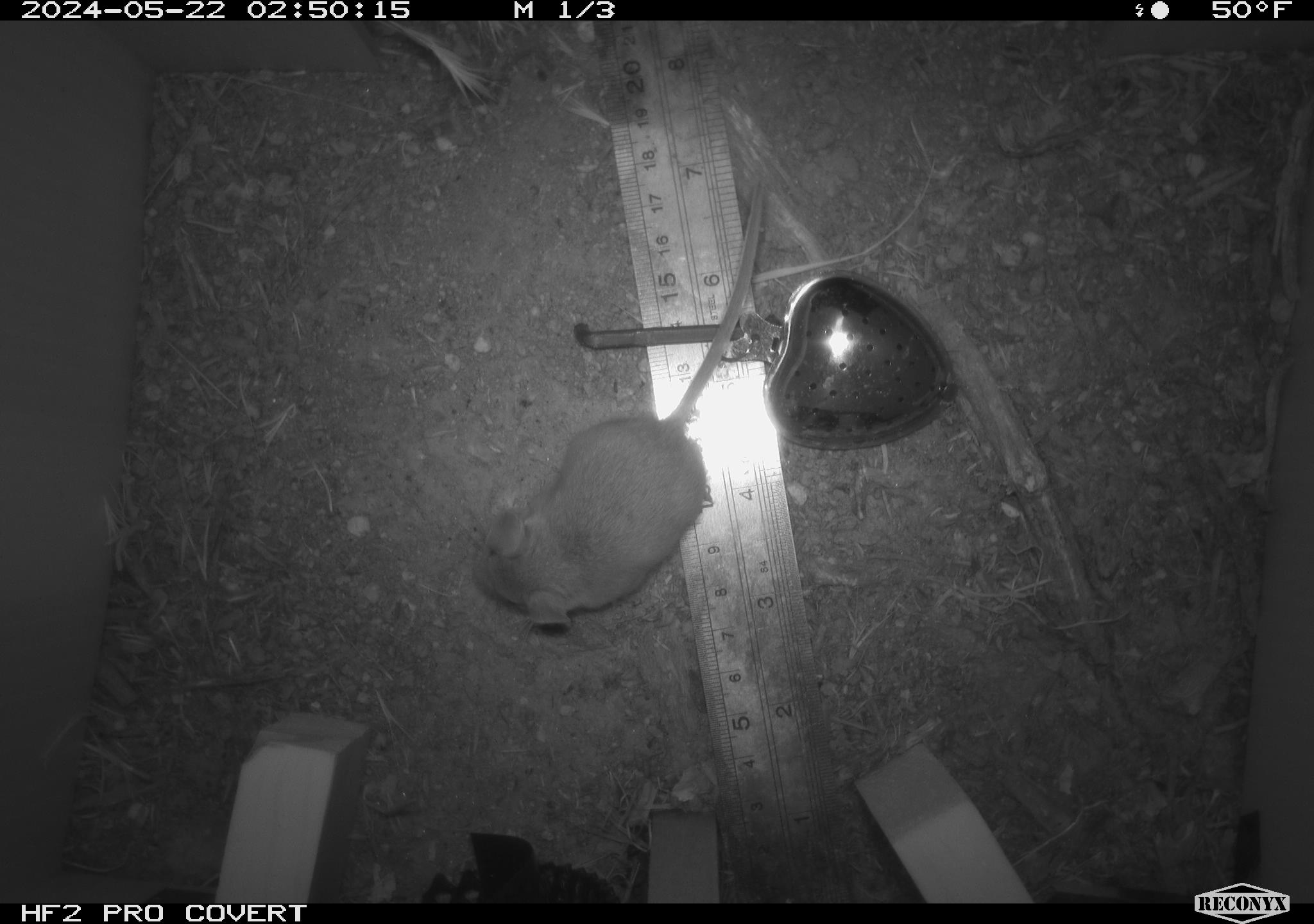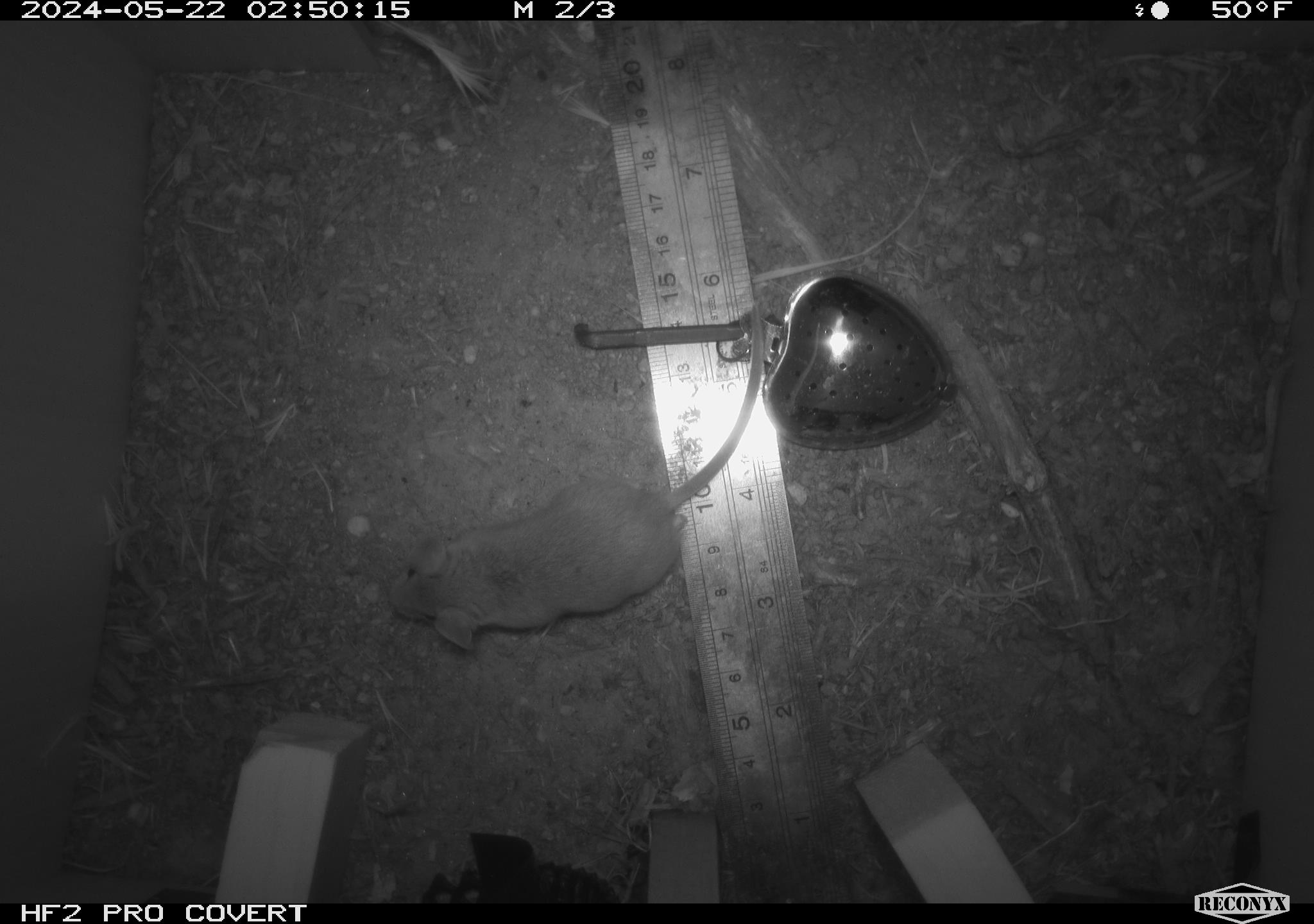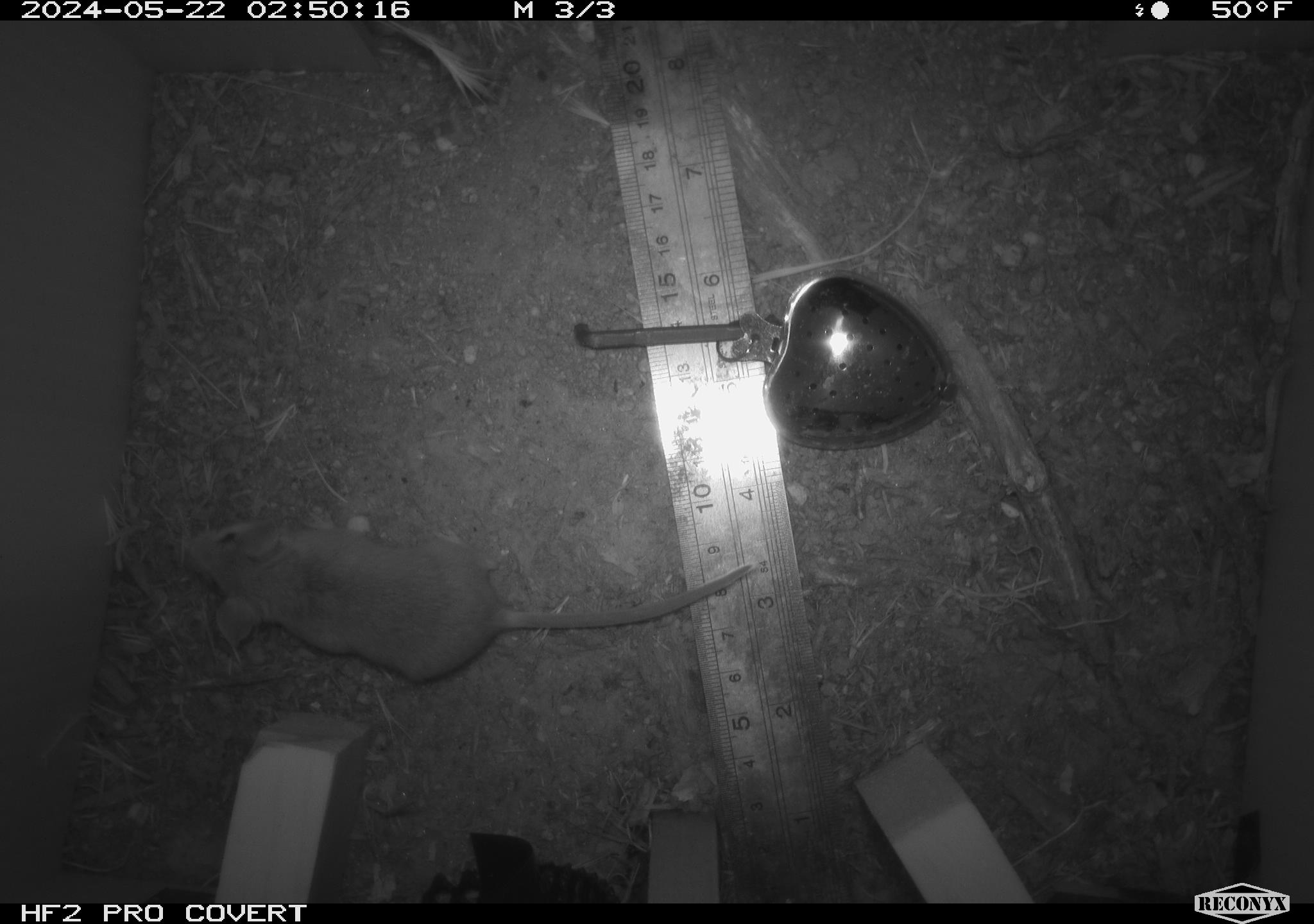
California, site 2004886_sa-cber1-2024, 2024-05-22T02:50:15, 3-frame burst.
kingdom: Animalia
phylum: Chordata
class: Mammalia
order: Rodentia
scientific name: Rodentia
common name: mouse species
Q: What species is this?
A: Mouse species (Rodentia).